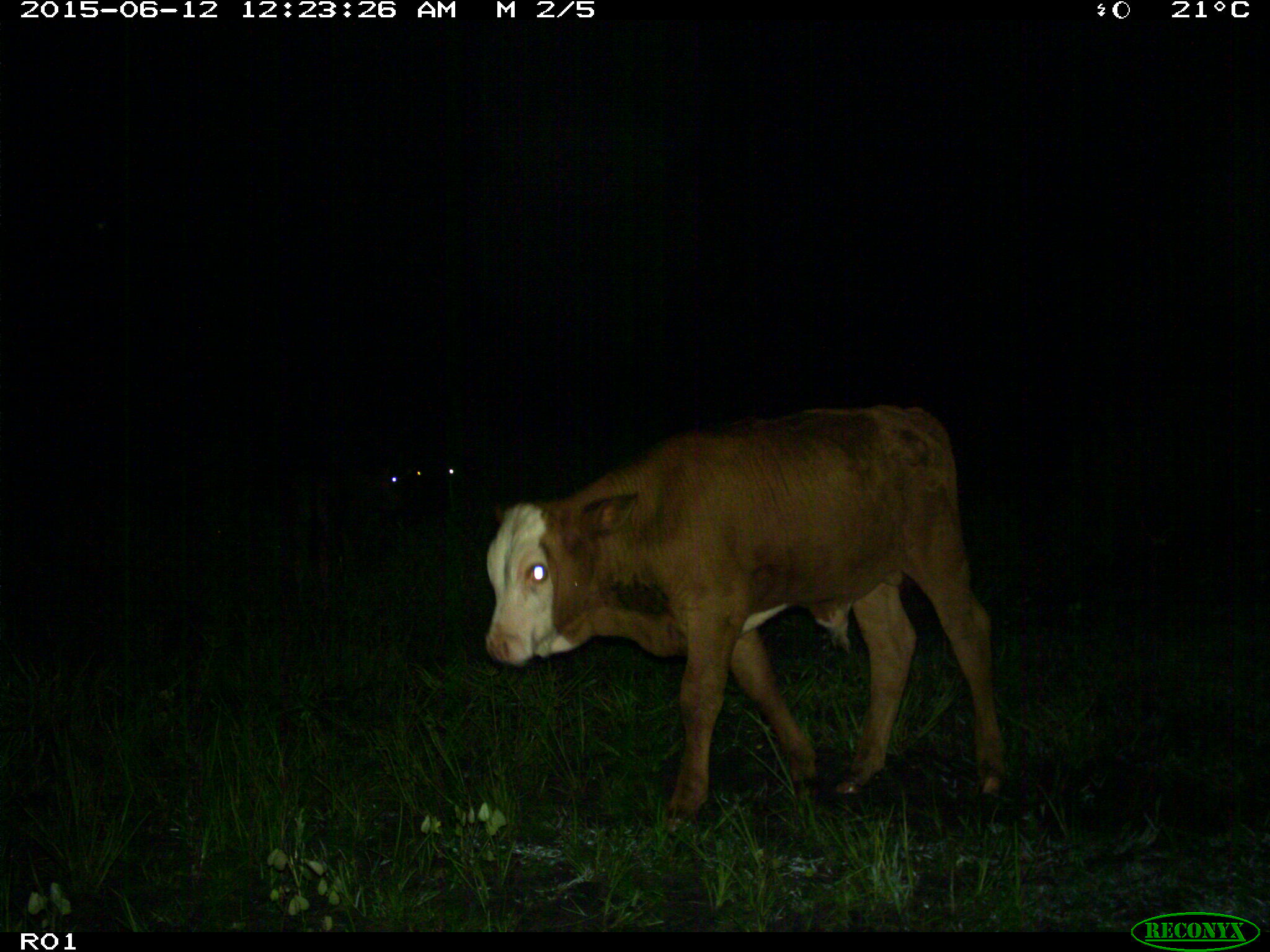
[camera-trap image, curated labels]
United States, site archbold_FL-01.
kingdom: Animalia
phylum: Chordata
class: Mammalia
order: Artiodactyla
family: Bovidae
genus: Bos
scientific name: Bos taurus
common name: domestic cow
Bos taurus (domestic cow).